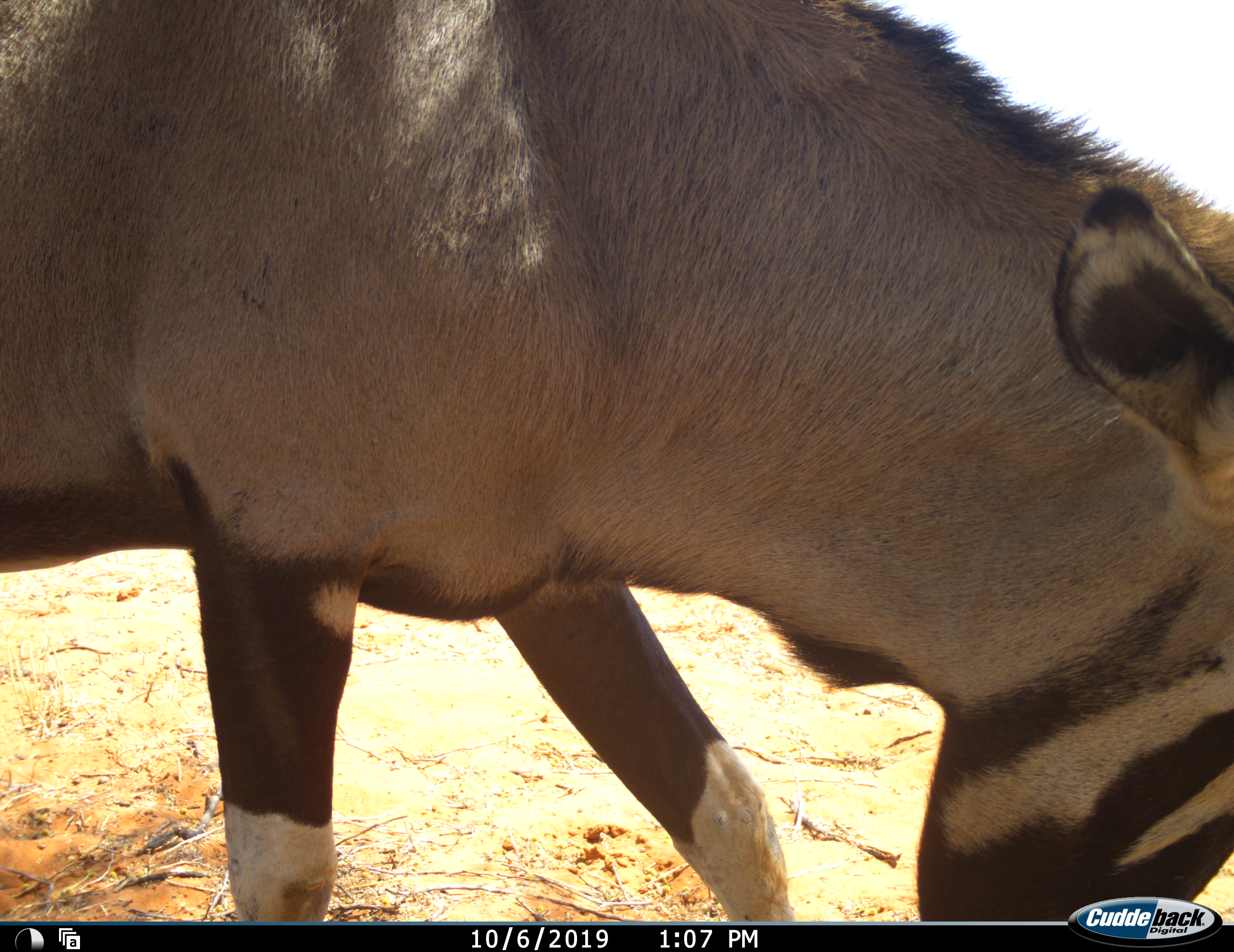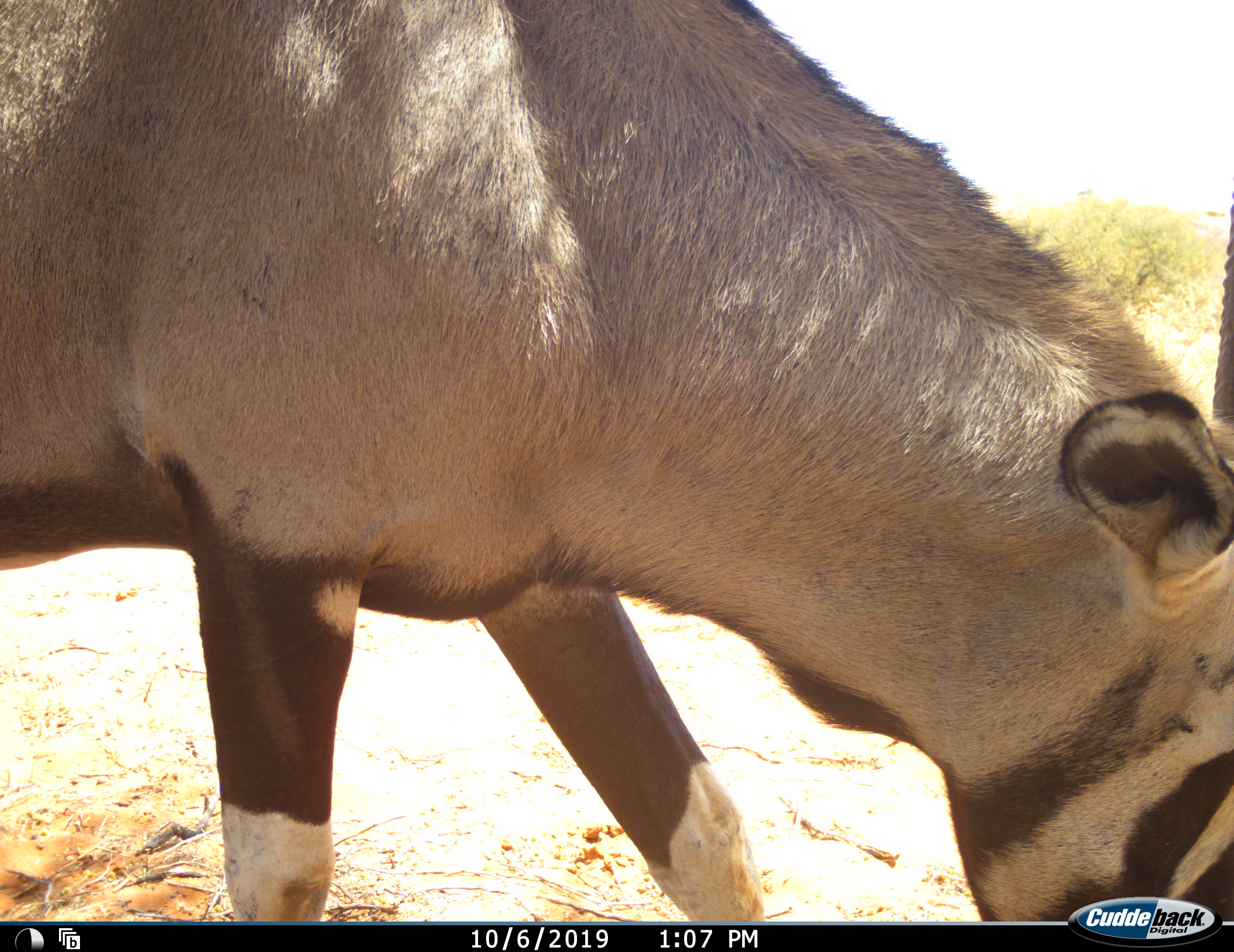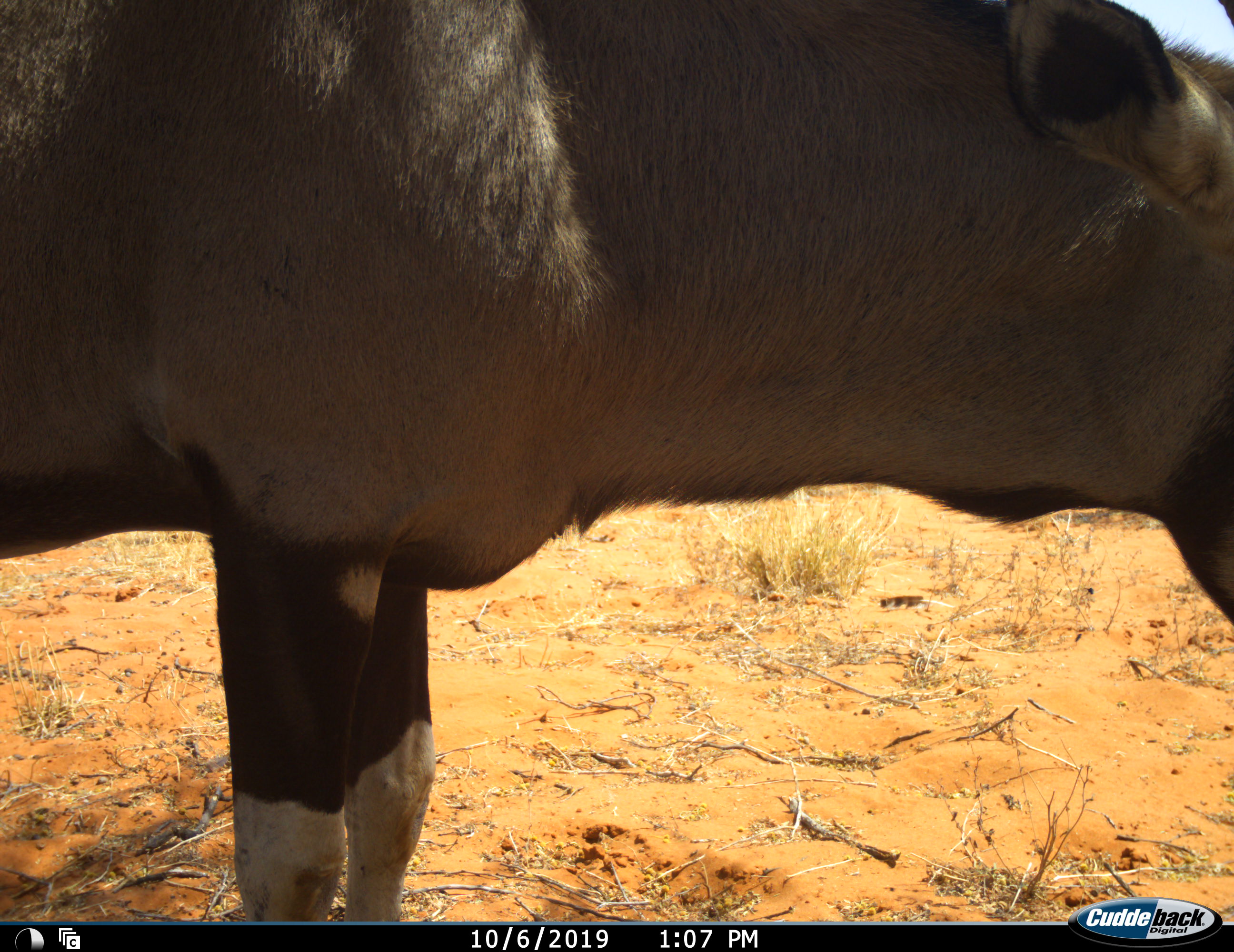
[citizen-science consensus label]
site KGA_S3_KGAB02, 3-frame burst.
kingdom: Animalia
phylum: Chordata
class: Mammalia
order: Artiodactyla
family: Bovidae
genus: Oryx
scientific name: Oryx gazella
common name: gemsbok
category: oryx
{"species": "oryx (gemsbok) (Oryx gazella)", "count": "1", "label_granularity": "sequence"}